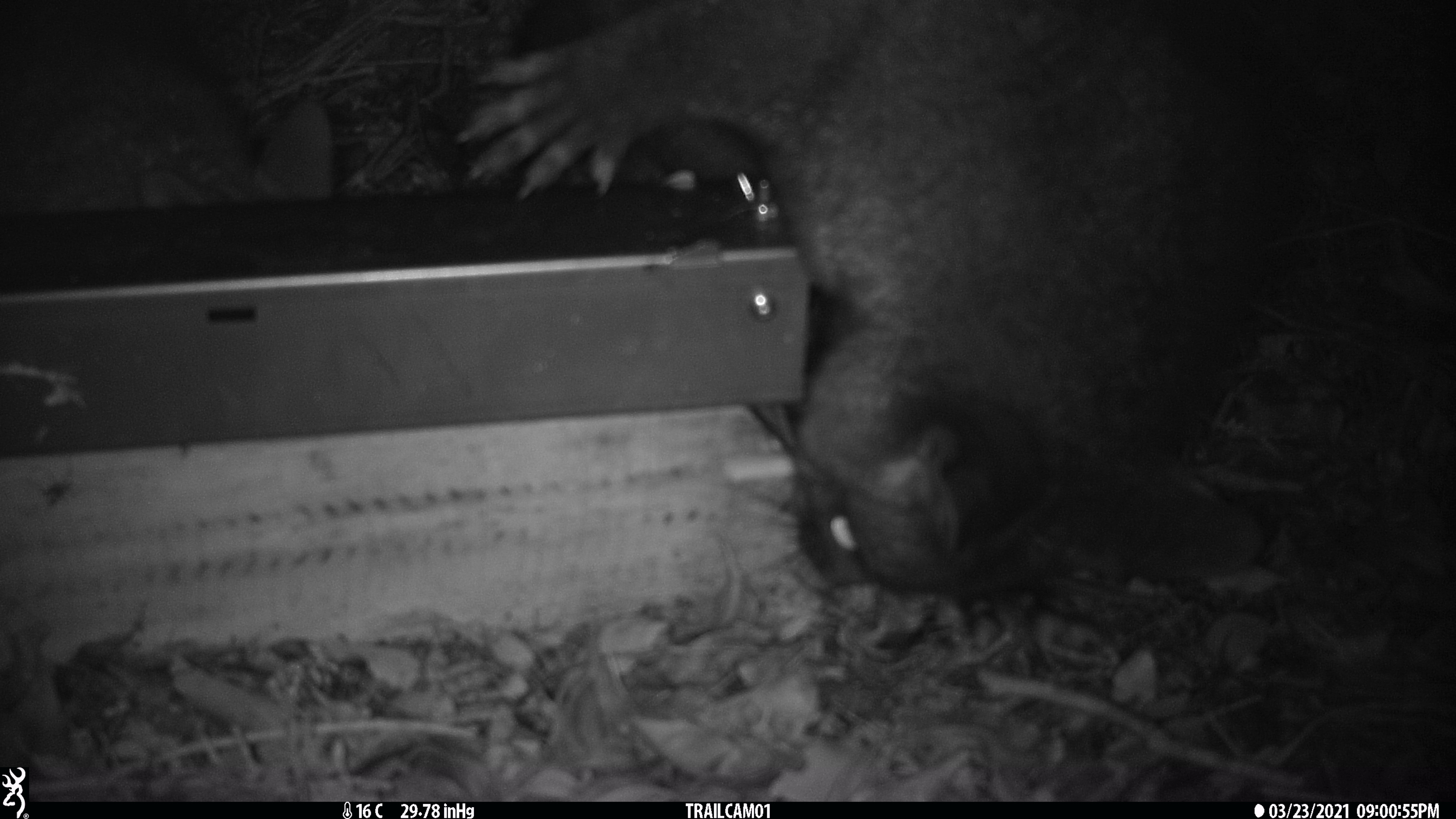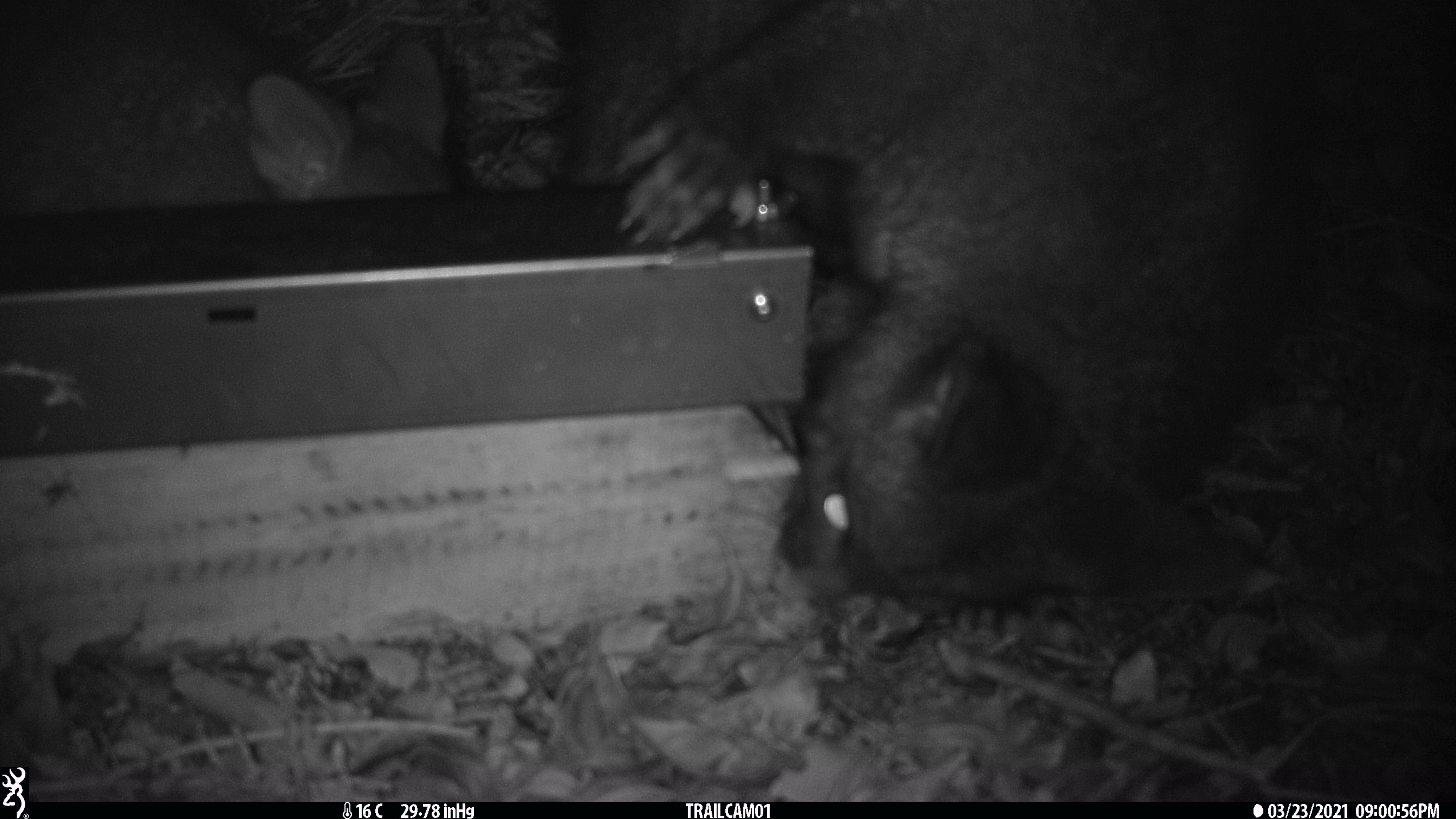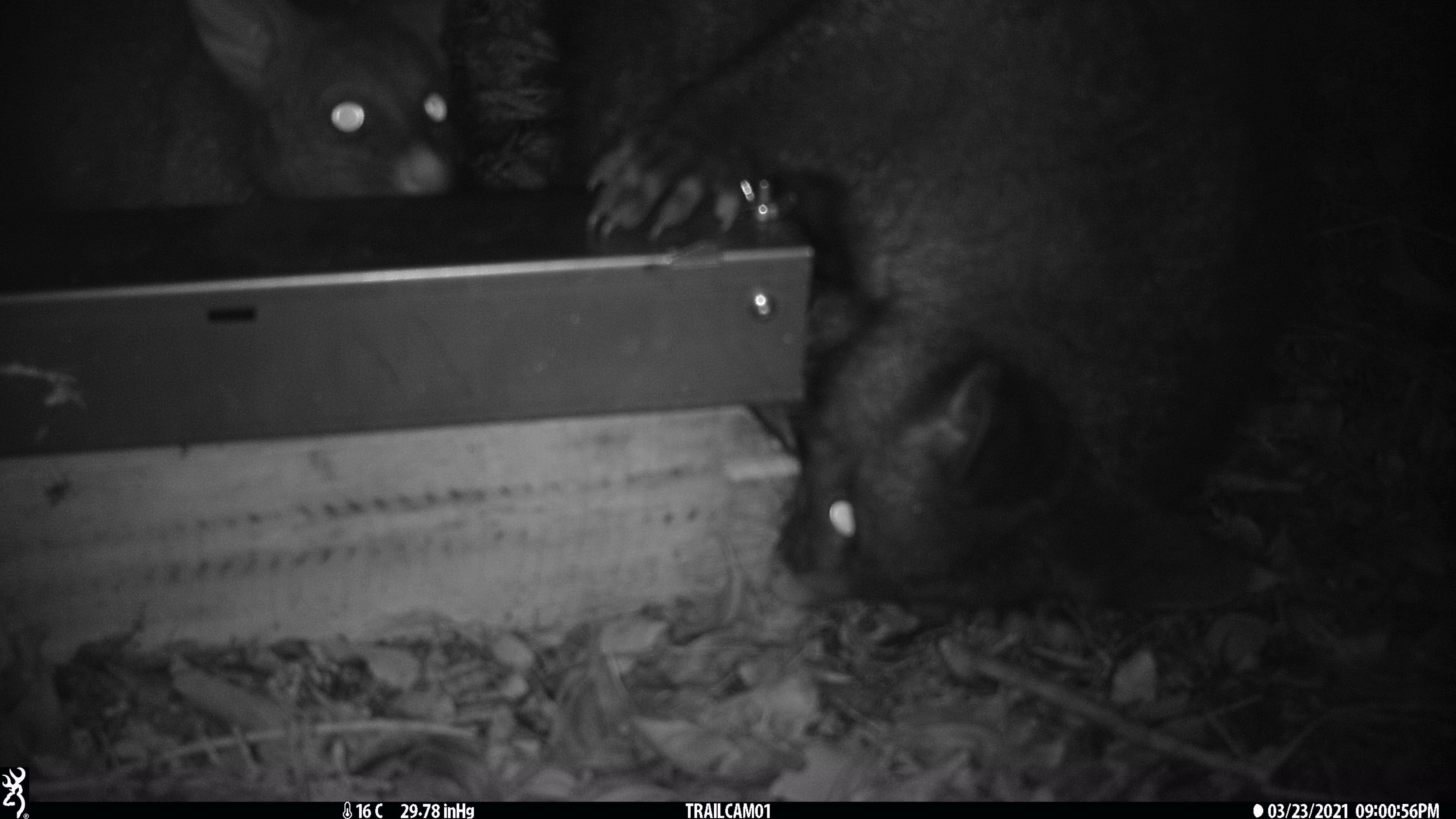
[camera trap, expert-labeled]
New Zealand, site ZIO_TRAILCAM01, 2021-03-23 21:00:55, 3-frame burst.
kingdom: Animalia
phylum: Chordata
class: Mammalia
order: Diprotodontia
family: Phalangeridae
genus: Trichosurus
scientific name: Trichosurus vulpecula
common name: common brushtail possum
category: possum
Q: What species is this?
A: Possum (common brushtail possum) (Trichosurus vulpecula).